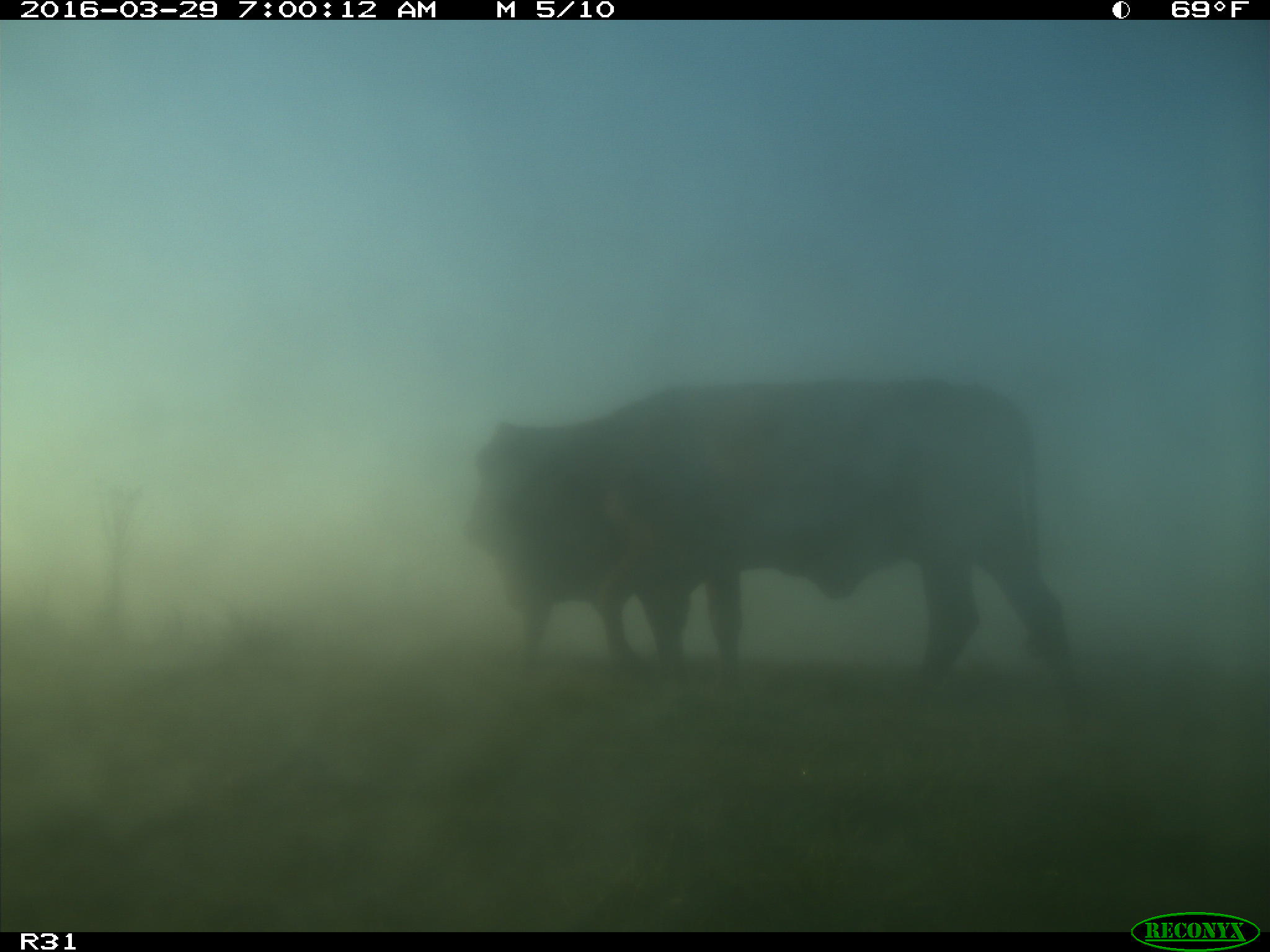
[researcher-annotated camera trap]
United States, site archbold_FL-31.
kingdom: Animalia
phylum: Chordata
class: Mammalia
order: Artiodactyla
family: Bovidae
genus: Bos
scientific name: Bos taurus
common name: domestic cow